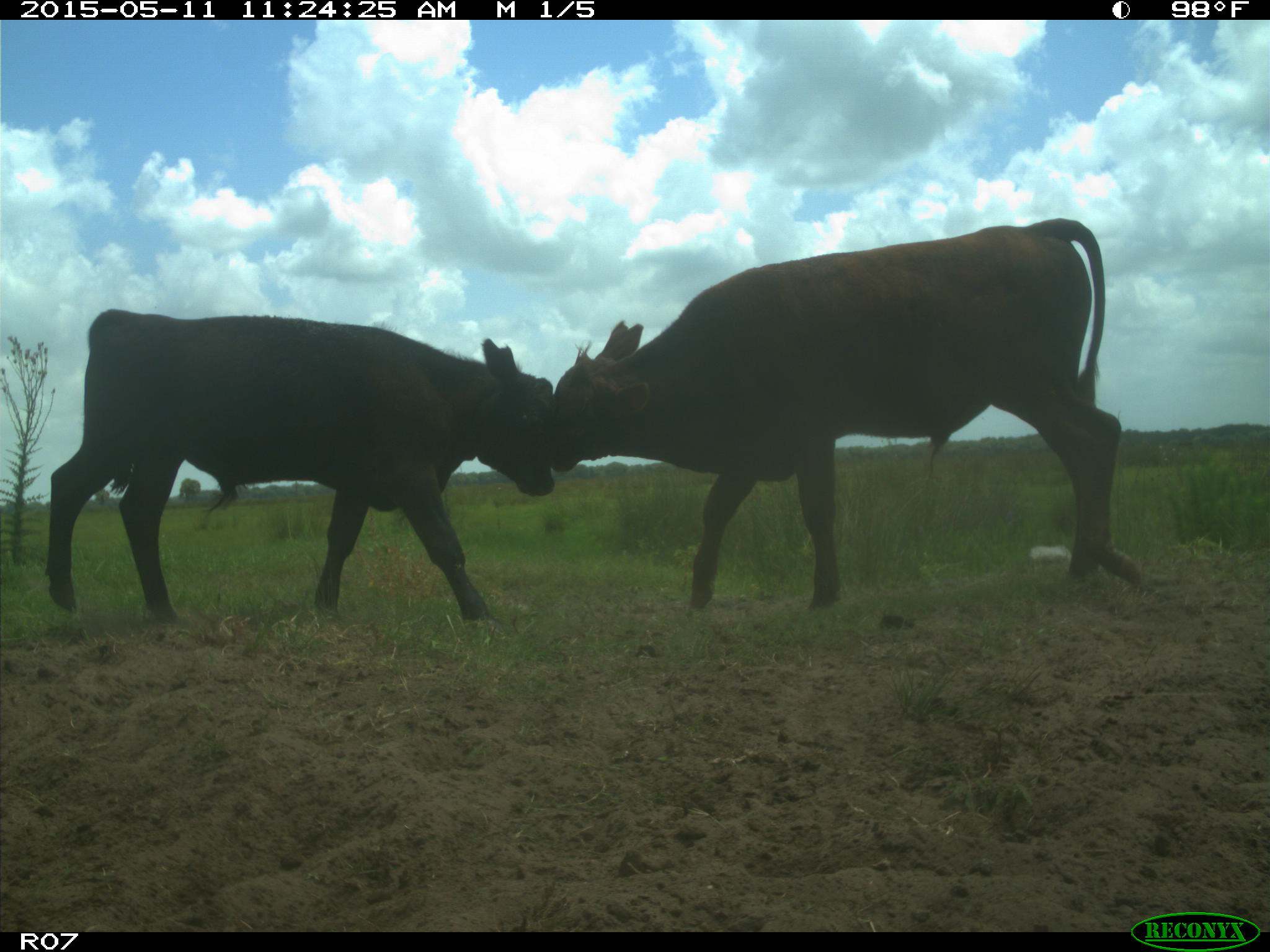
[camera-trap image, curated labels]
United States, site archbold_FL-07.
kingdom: Animalia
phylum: Chordata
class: Mammalia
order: Artiodactyla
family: Bovidae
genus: Bos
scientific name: Bos taurus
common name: domestic cow